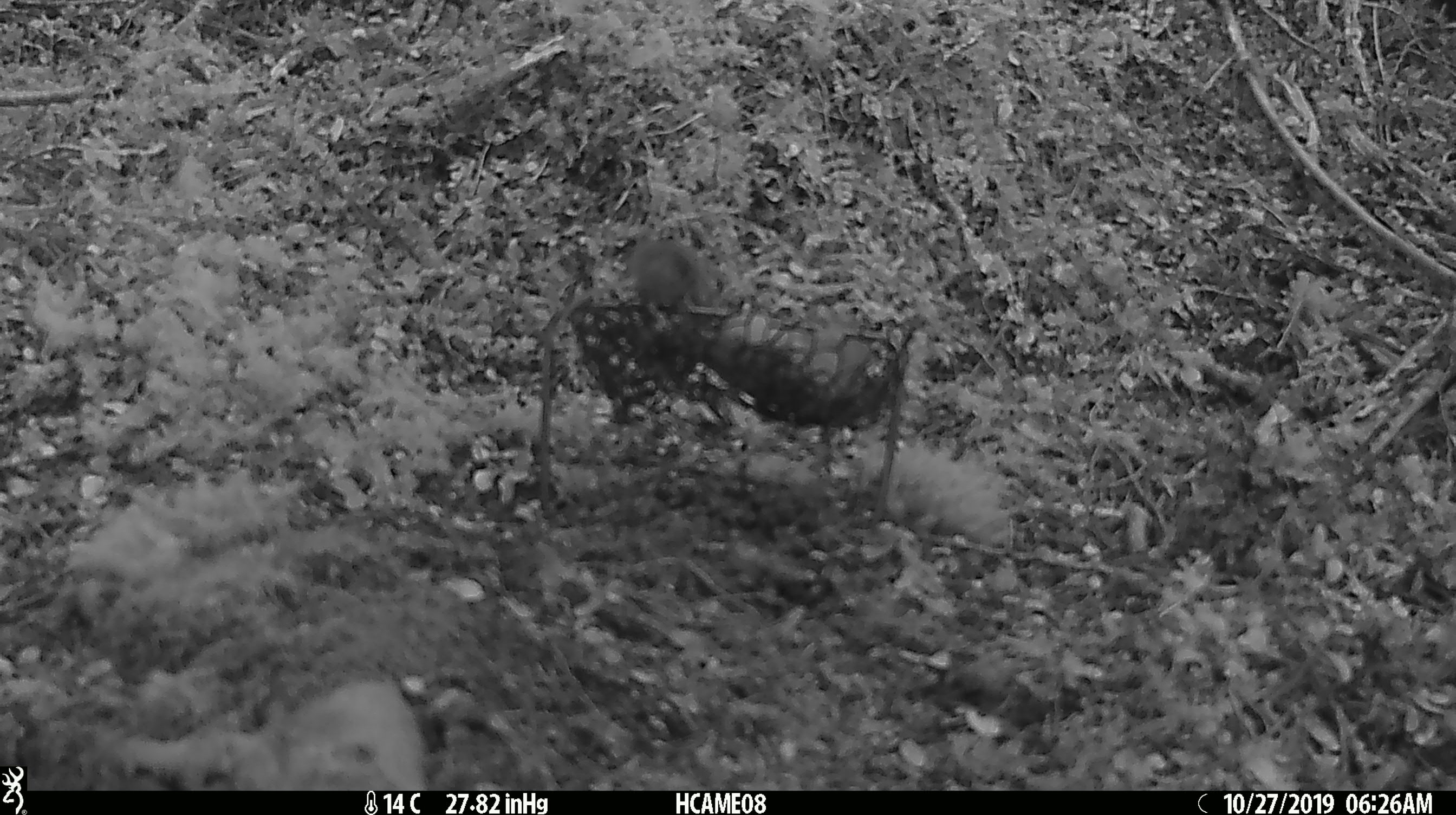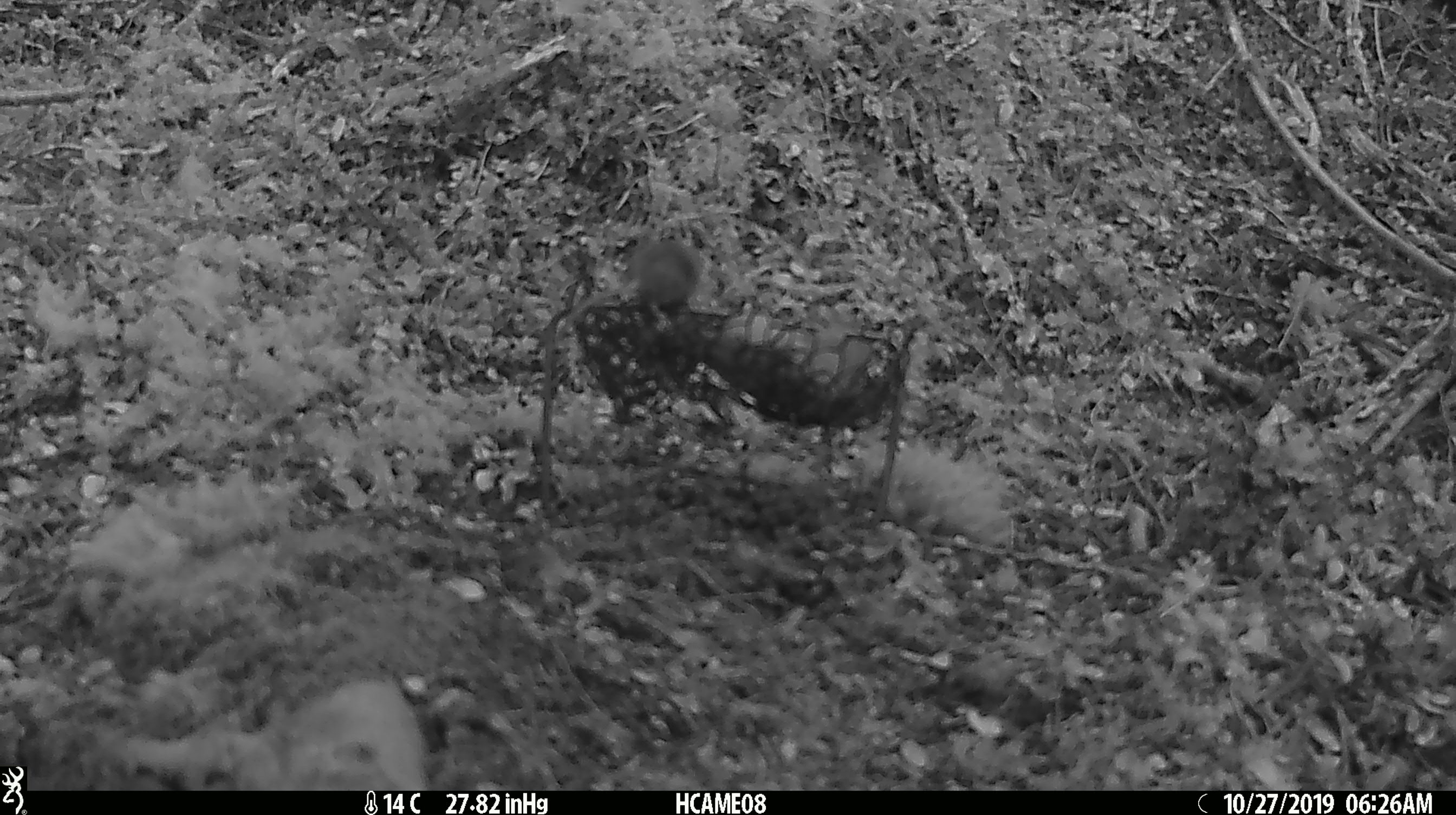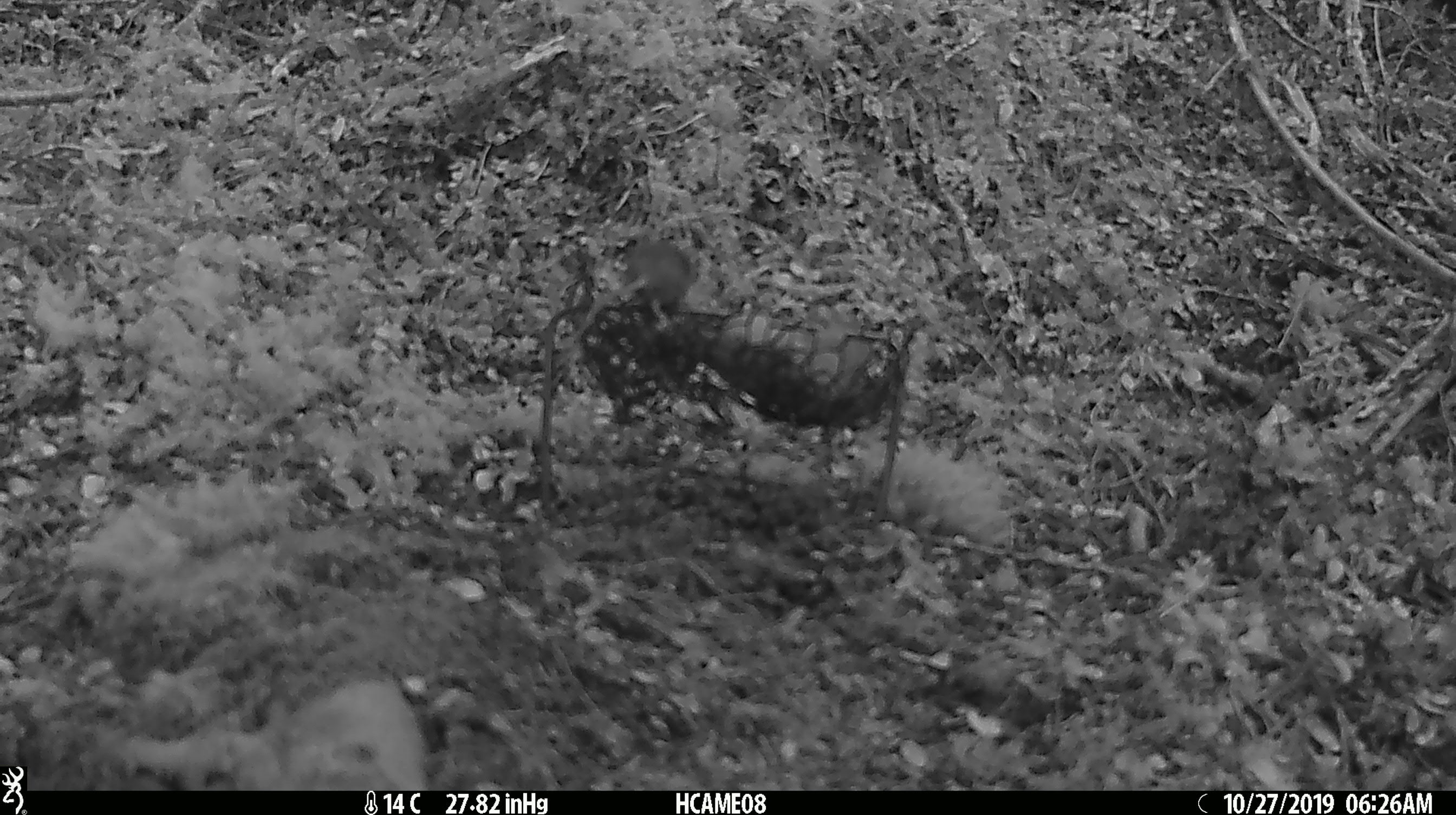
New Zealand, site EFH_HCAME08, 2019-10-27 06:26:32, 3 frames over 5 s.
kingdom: Animalia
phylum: Chordata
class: Mammalia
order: Rodentia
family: Muridae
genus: Mus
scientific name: Mus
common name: mouse